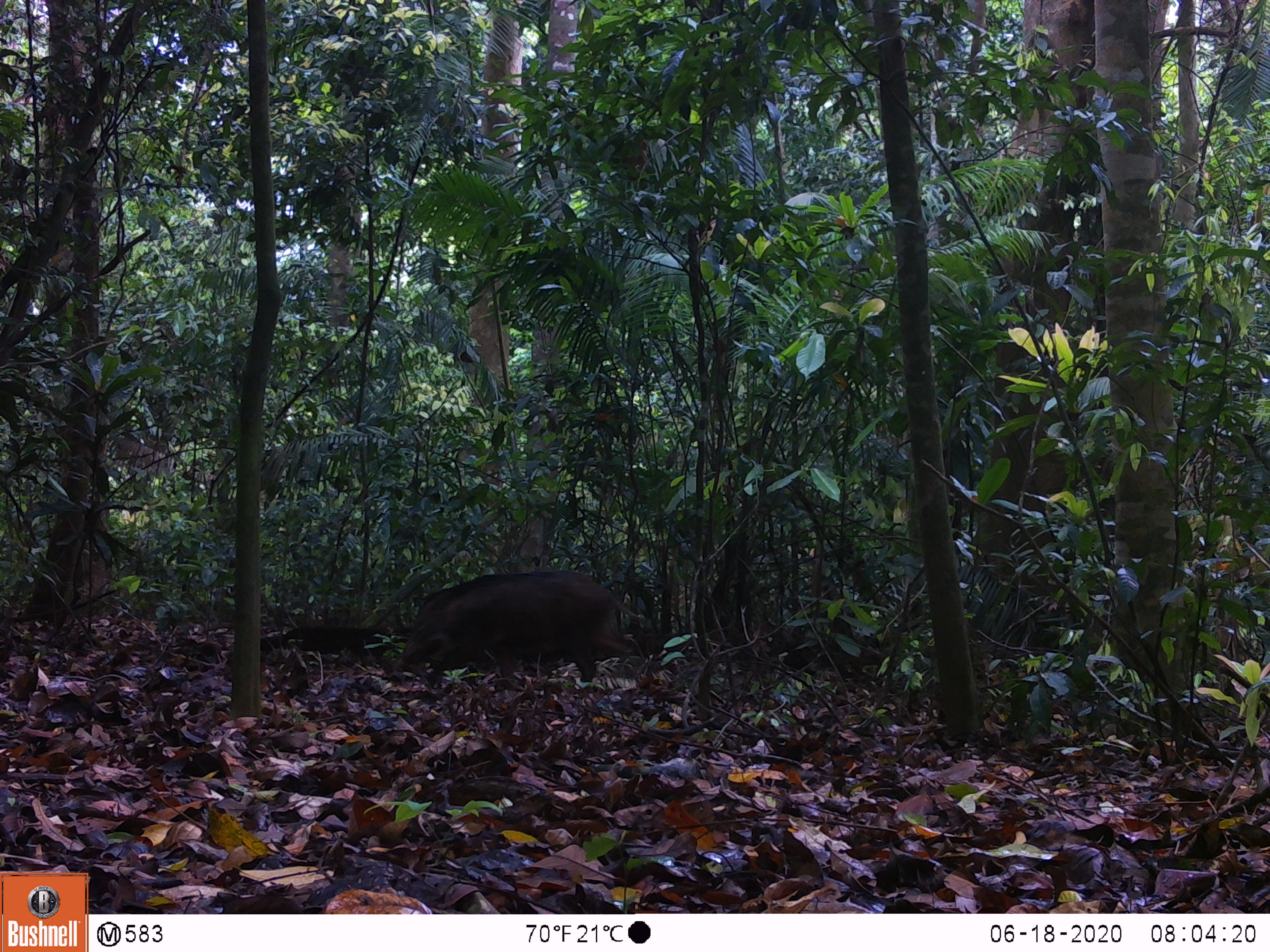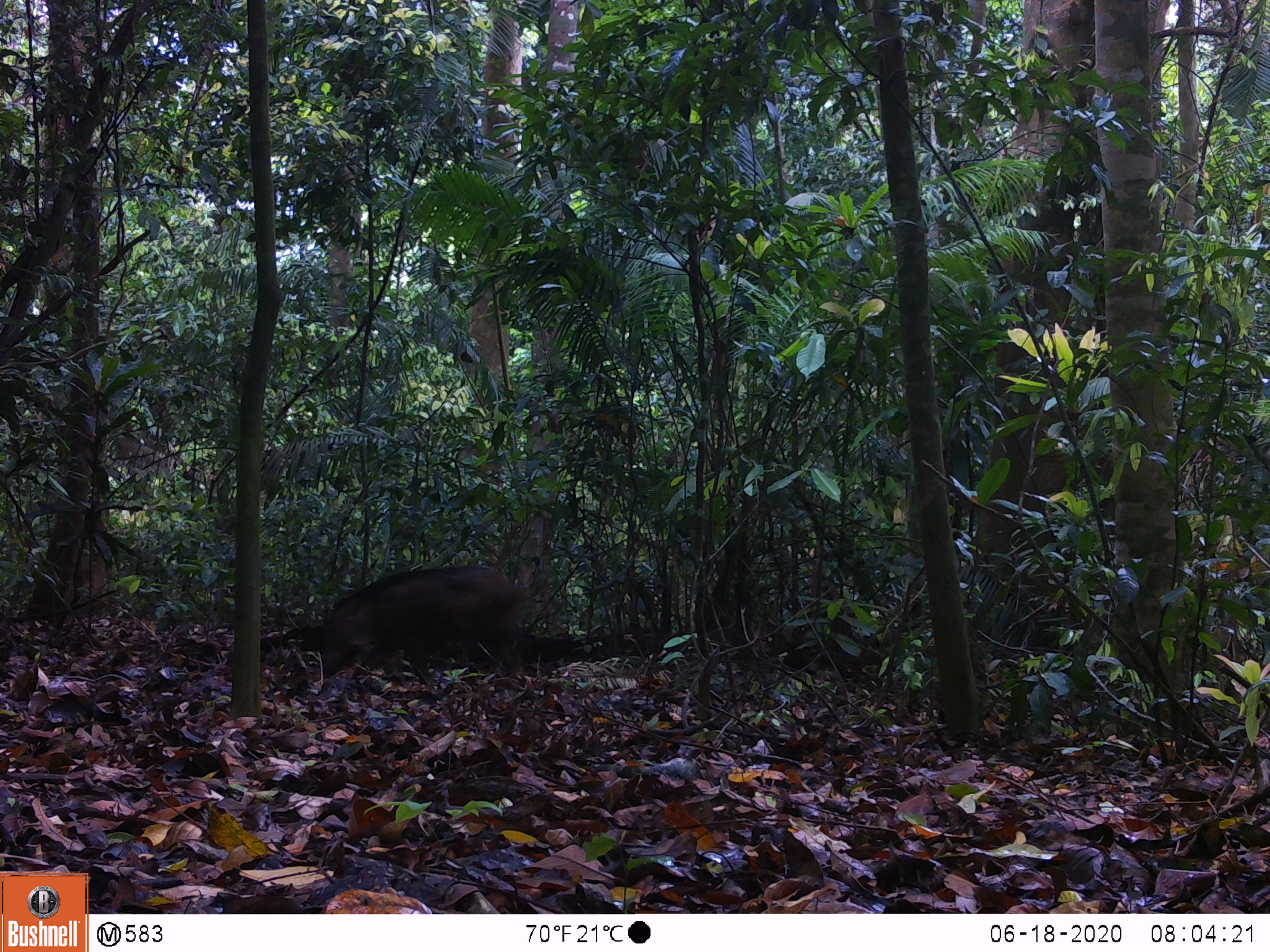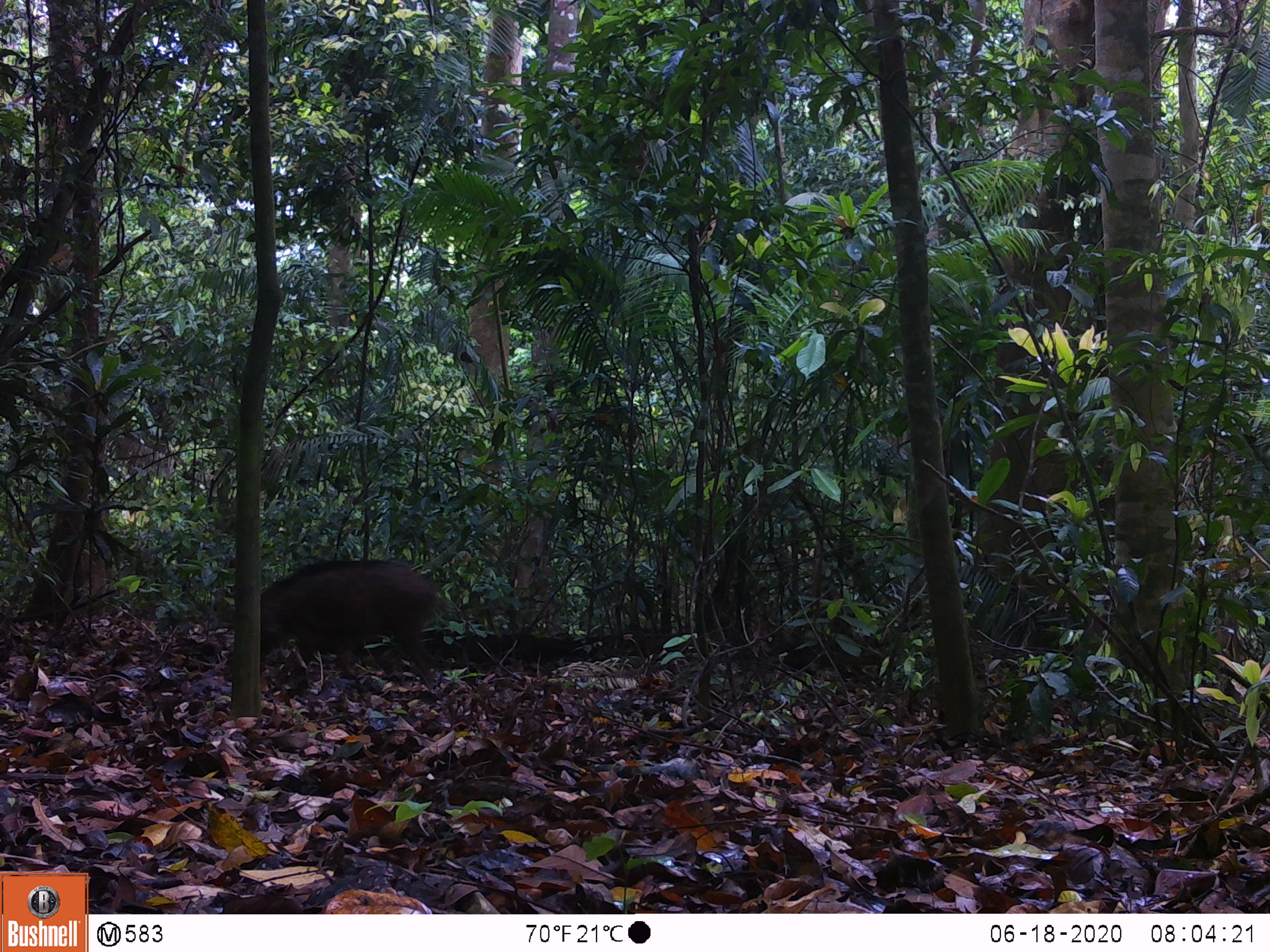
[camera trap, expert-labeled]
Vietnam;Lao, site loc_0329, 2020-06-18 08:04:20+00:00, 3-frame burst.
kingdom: Animalia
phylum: Chordata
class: Mammalia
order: Artiodactyla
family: Suidae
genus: Sus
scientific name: Sus scrofa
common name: eurasian wild pig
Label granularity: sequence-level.